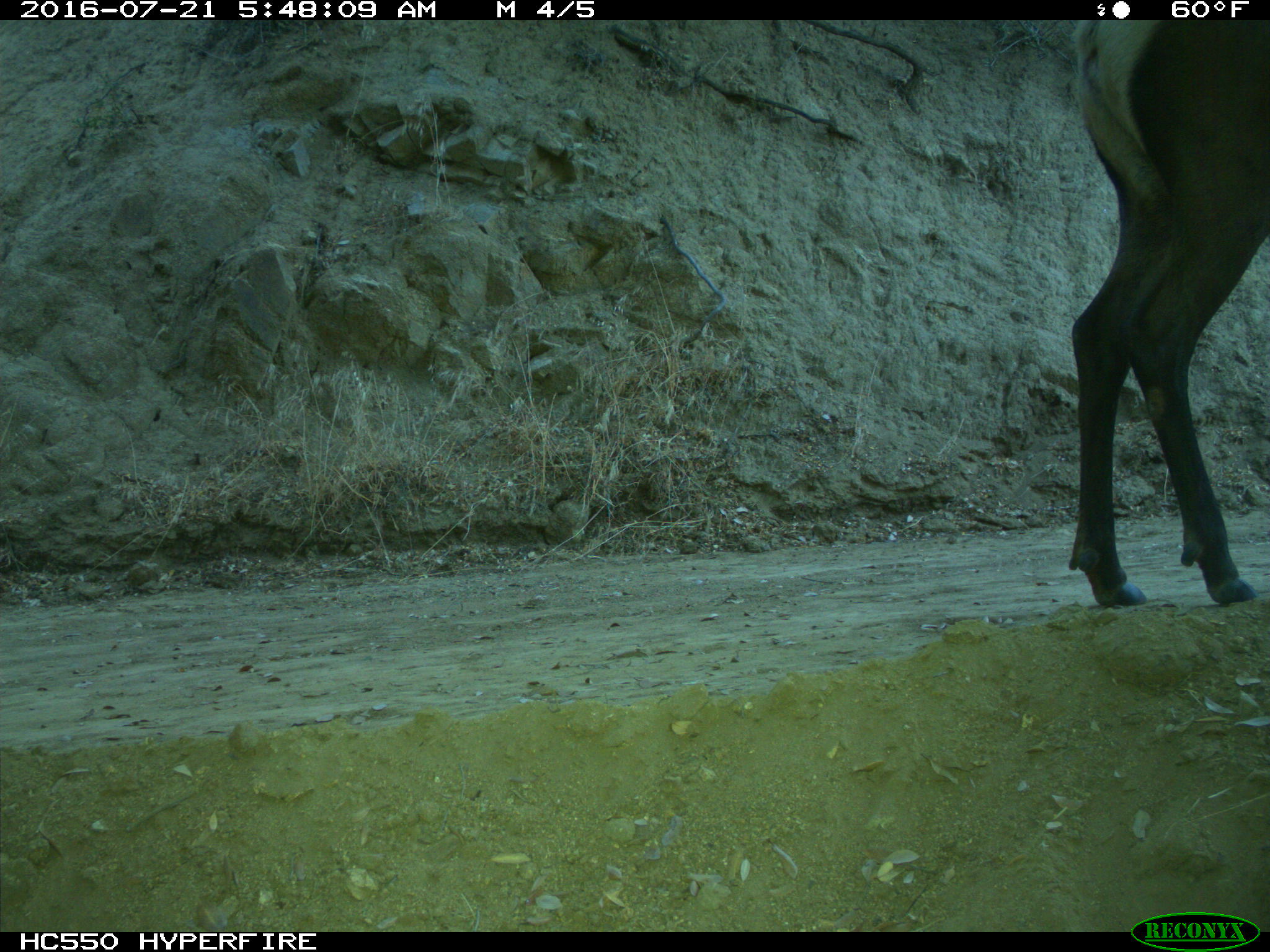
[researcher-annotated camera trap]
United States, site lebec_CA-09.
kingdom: Animalia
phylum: Chordata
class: Mammalia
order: Artiodactyla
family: Cervidae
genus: Cervus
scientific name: Cervus canadensis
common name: elk